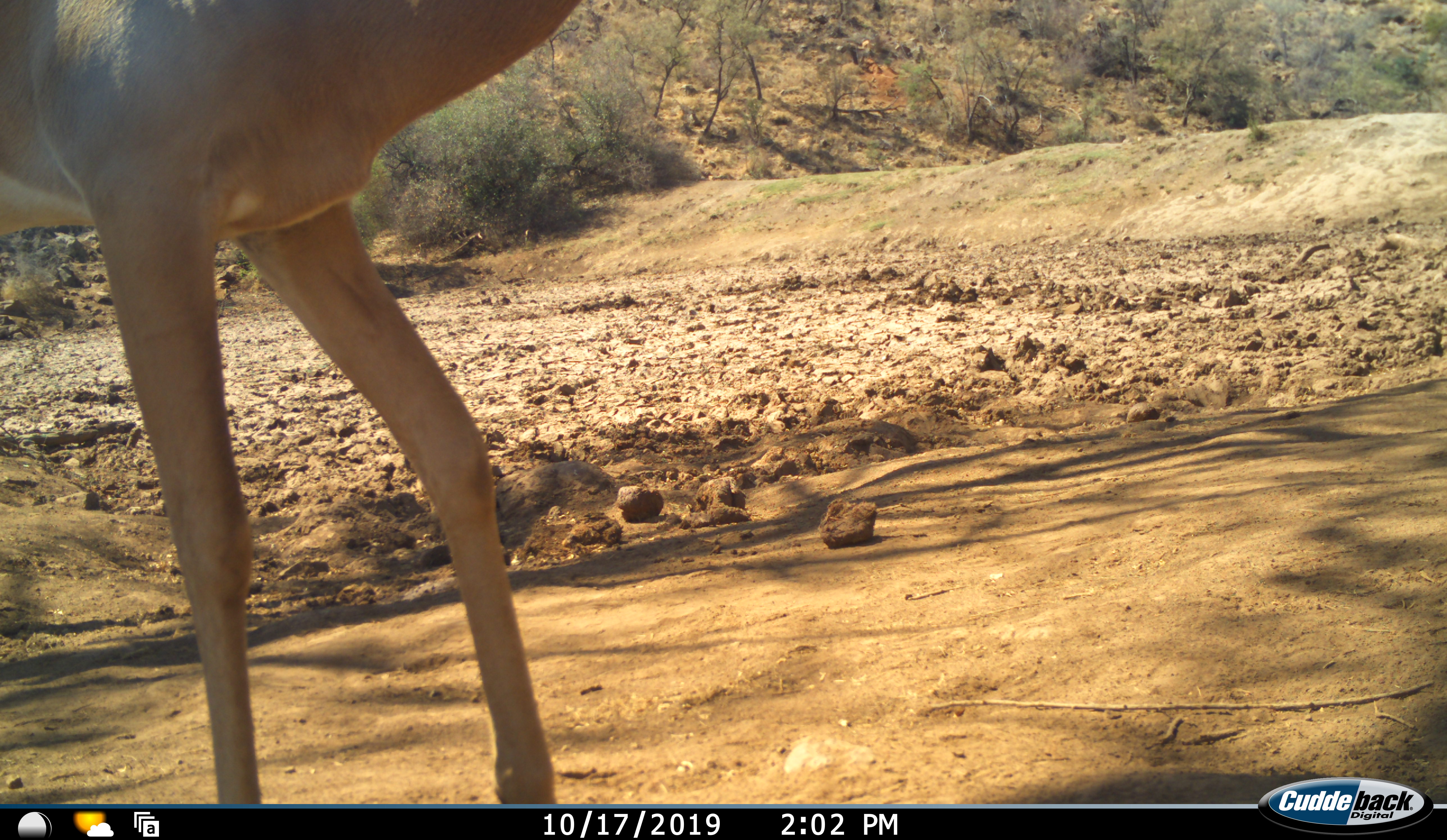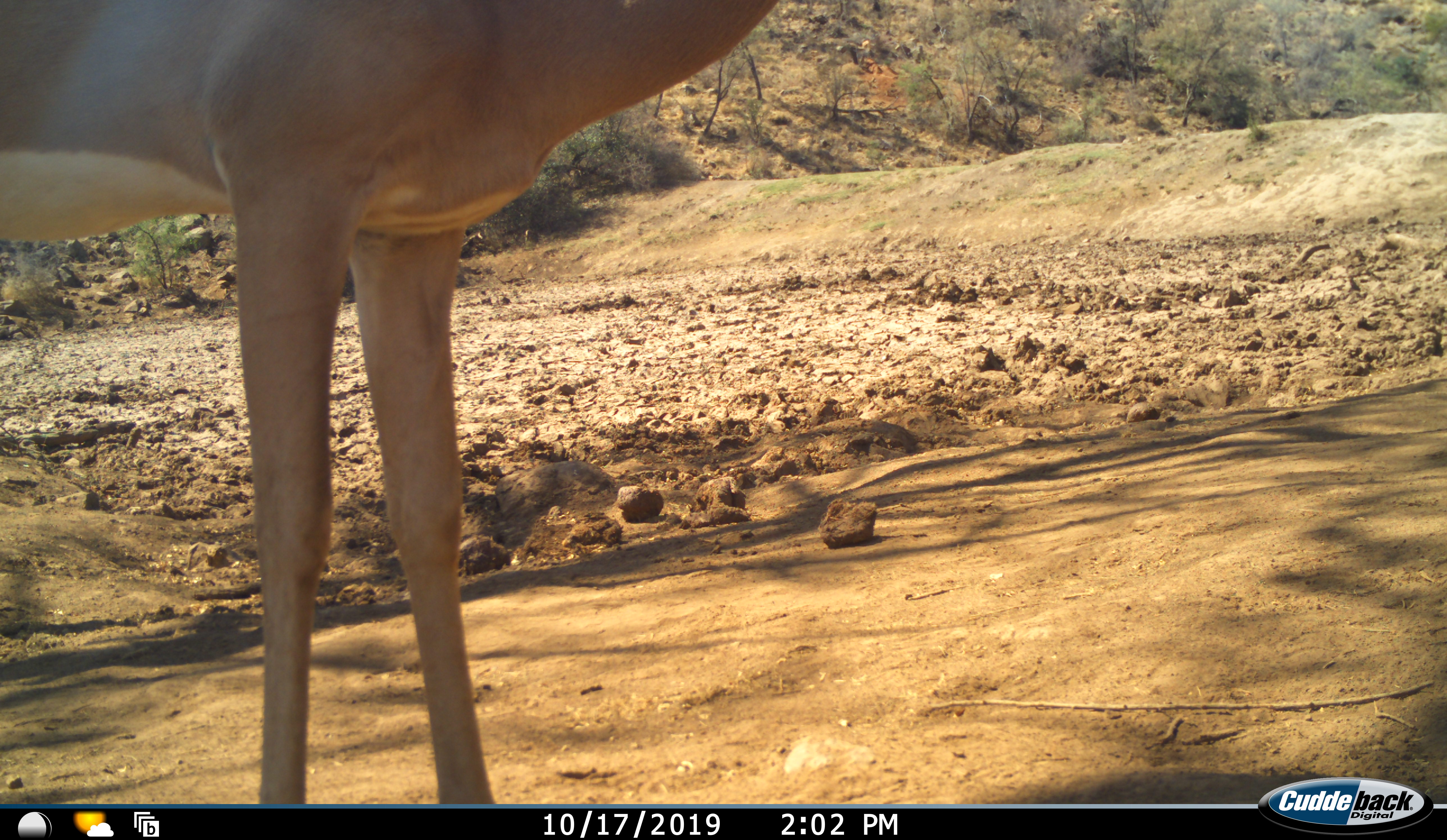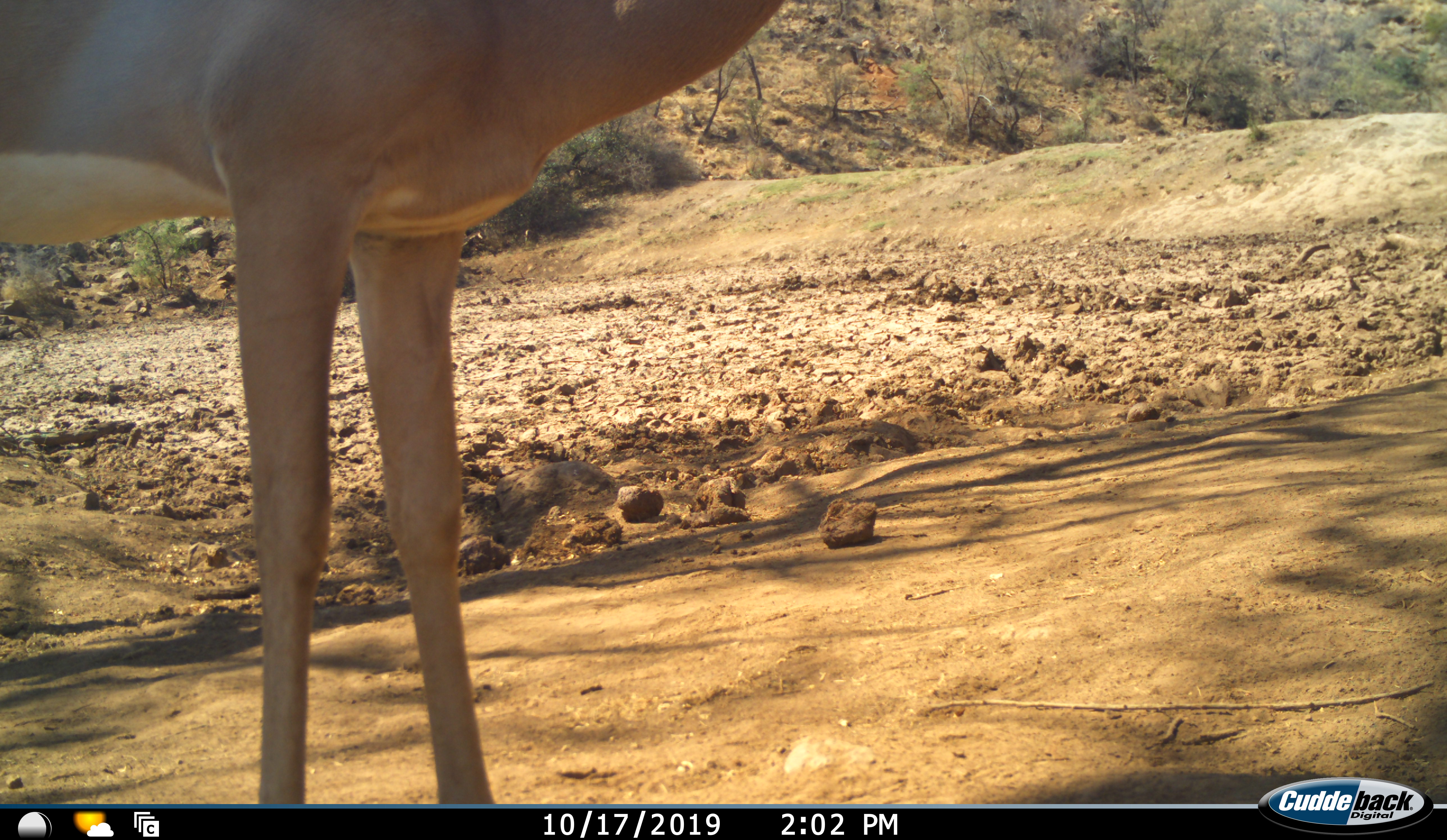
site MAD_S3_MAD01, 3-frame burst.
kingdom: Animalia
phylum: Chordata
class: Mammalia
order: Artiodactyla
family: Bovidae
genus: Aepyceros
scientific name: Aepyceros melampus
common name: impala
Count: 1.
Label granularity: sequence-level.